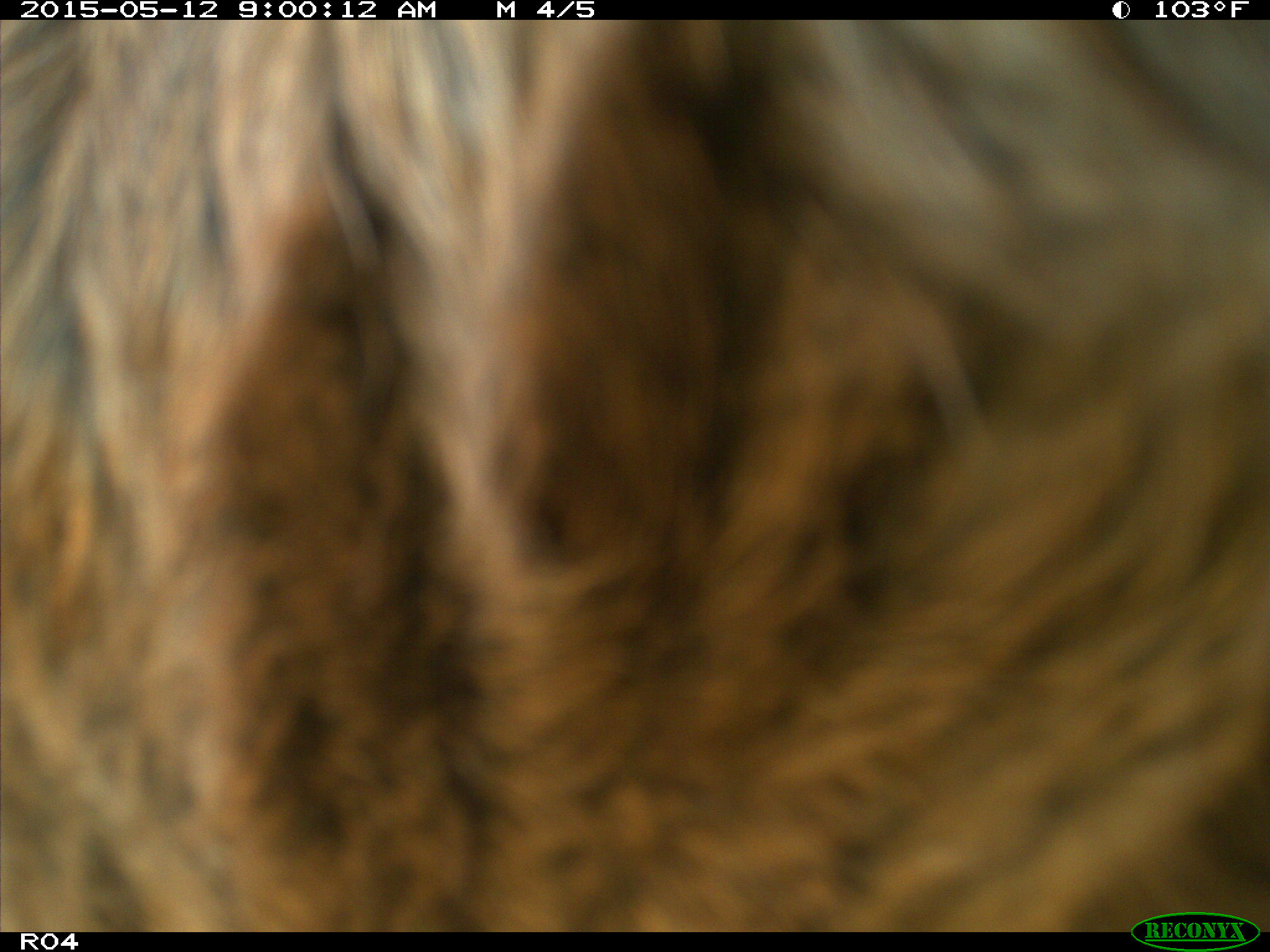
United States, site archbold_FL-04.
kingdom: Animalia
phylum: Chordata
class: Mammalia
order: Artiodactyla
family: Bovidae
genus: Bos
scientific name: Bos taurus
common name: domestic cow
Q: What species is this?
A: Bos taurus (domestic cow).